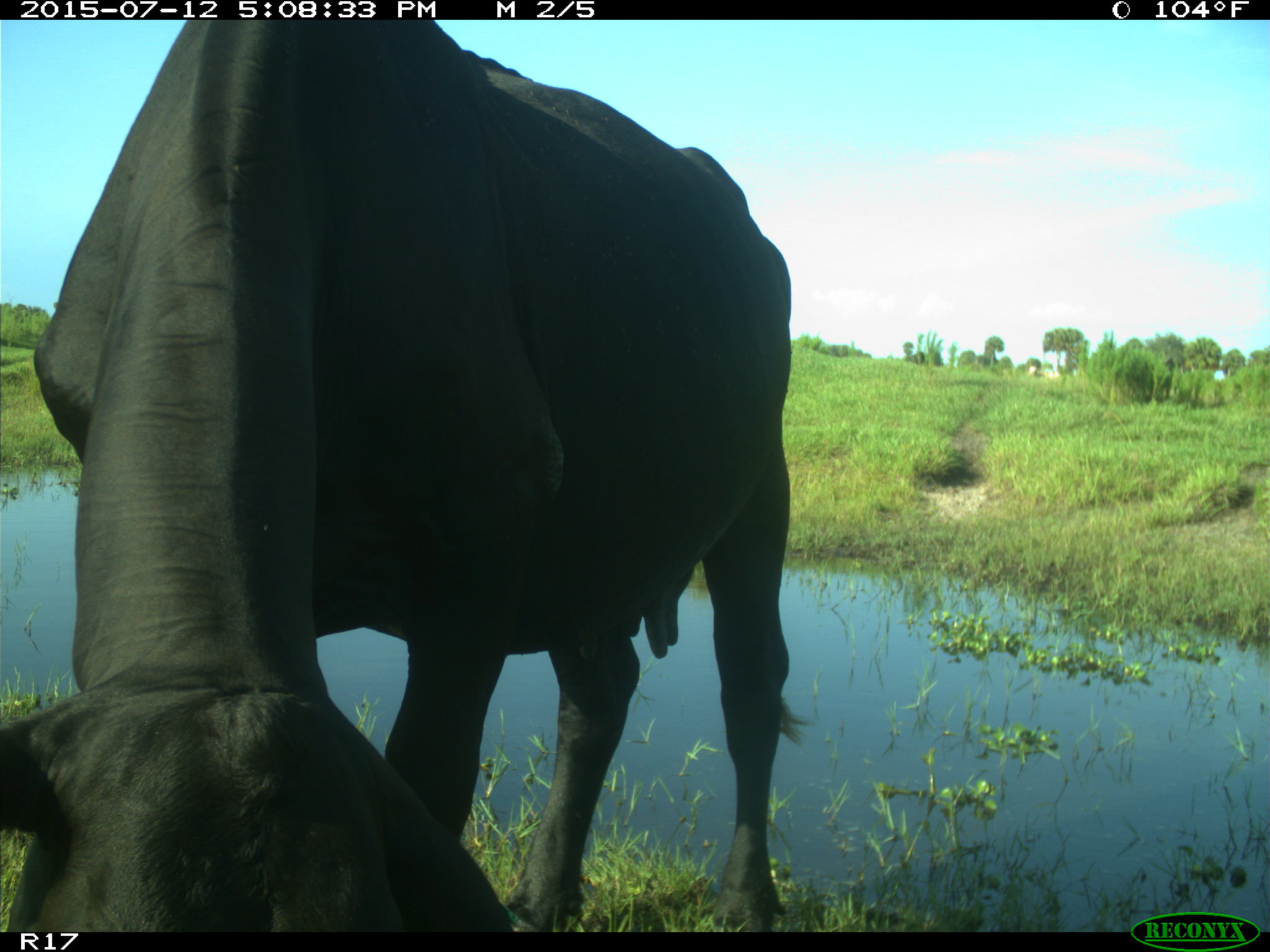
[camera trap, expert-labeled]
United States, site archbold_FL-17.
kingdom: Animalia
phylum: Chordata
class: Mammalia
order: Artiodactyla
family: Bovidae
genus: Bos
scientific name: Bos taurus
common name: domestic cow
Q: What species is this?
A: Bos taurus (domestic cow).